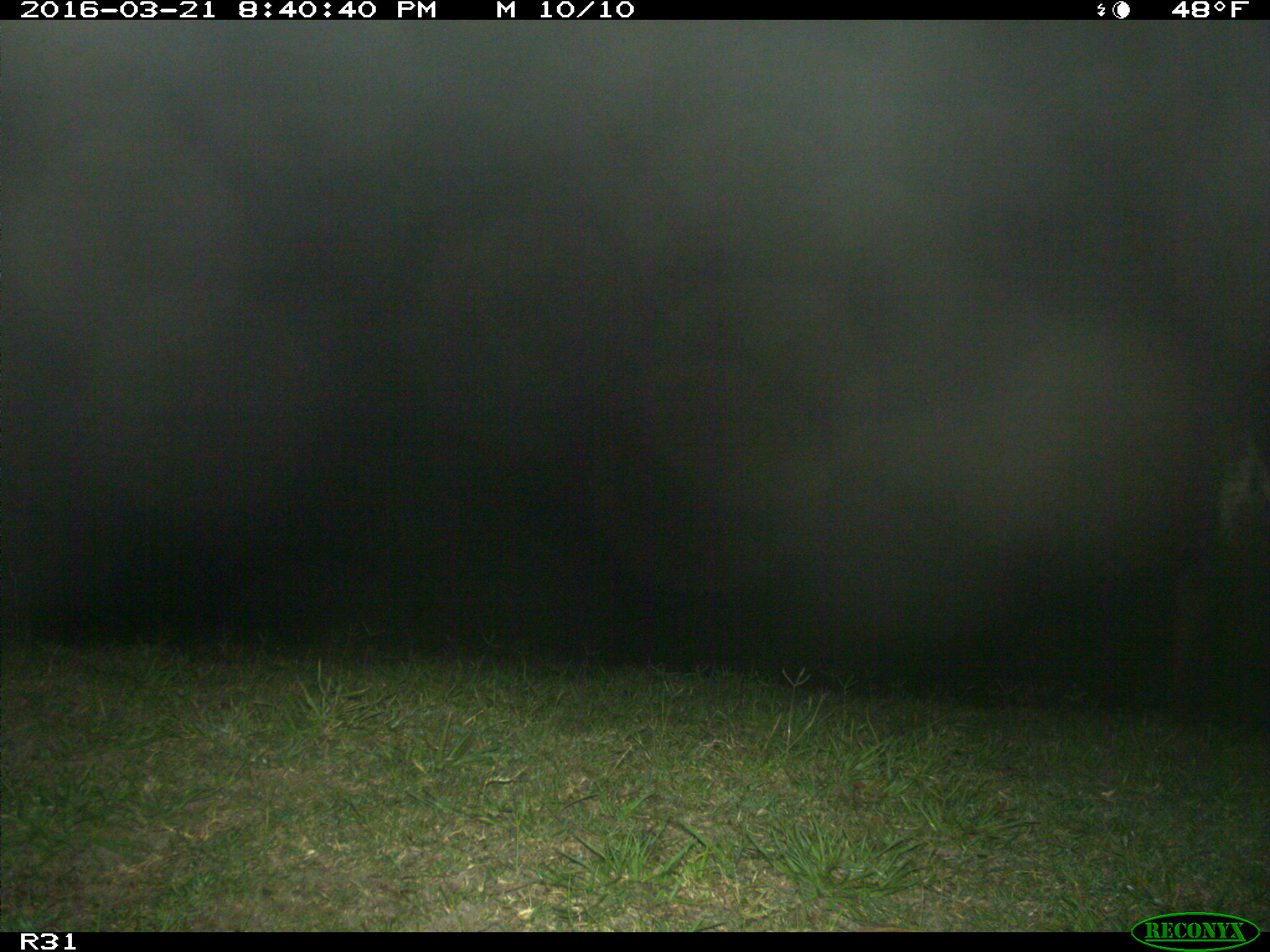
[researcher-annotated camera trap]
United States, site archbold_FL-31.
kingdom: Animalia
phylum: Chordata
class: Mammalia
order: Artiodactyla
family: Bovidae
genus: Bos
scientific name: Bos taurus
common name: domestic cow